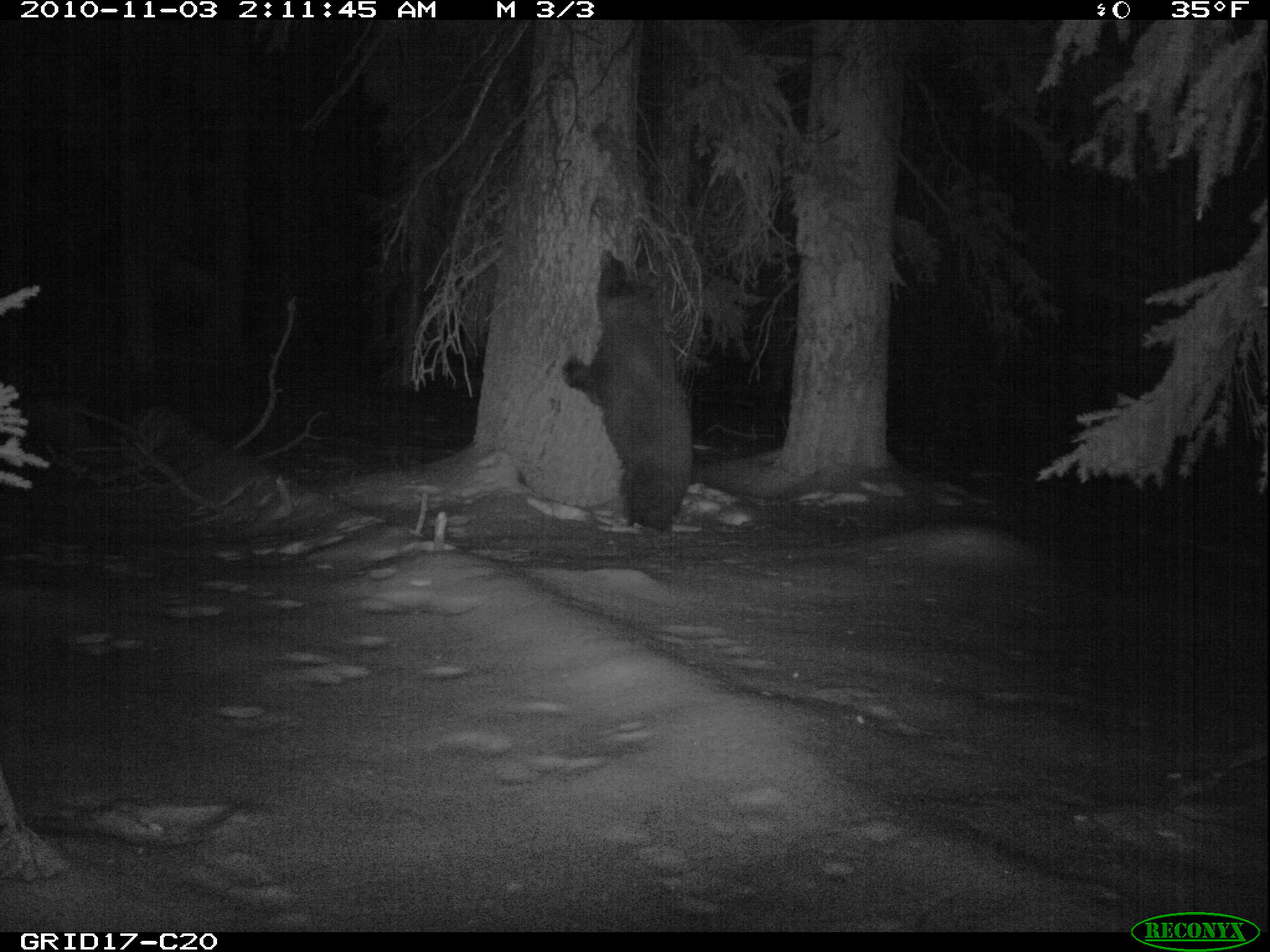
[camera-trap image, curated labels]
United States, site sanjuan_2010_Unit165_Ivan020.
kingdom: Animalia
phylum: Chordata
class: Mammalia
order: Carnivora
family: Ursidae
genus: Ursus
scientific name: Ursus americanus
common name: american black bear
Ursus americanus (american black bear).